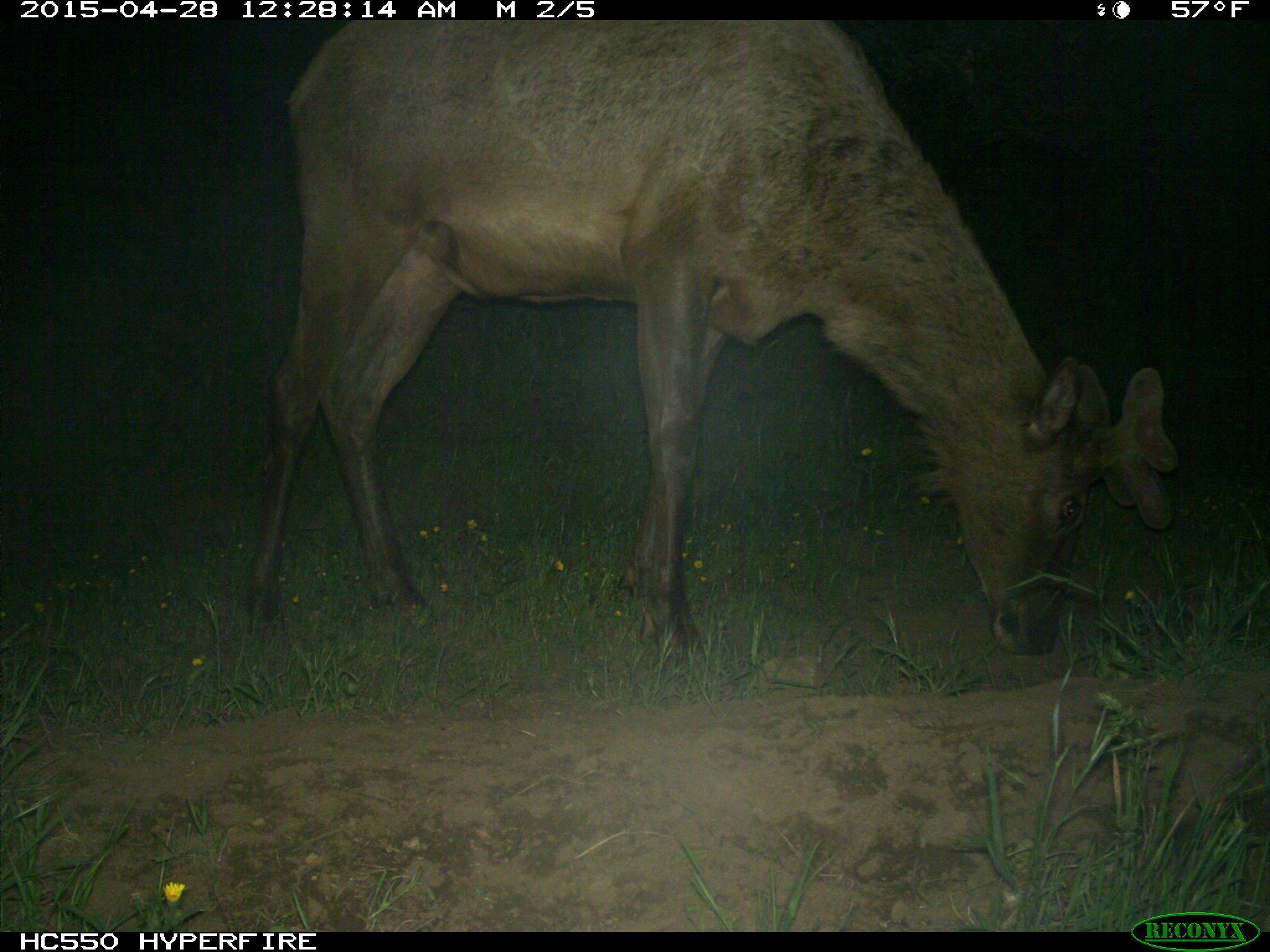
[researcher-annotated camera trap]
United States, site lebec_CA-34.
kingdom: Animalia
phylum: Chordata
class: Mammalia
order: Artiodactyla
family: Cervidae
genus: Cervus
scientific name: Cervus canadensis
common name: elk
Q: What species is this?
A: Cervus canadensis (elk).